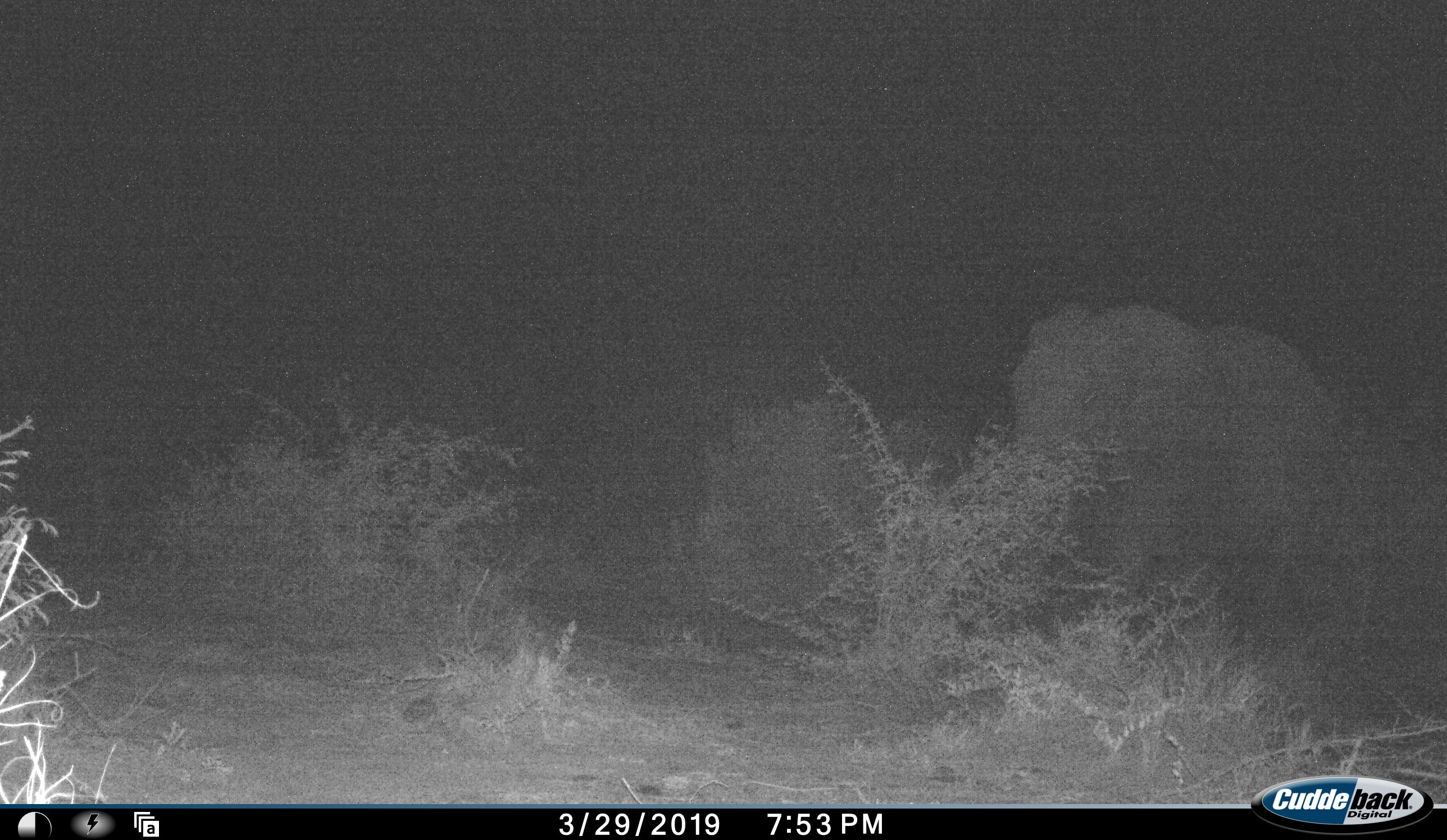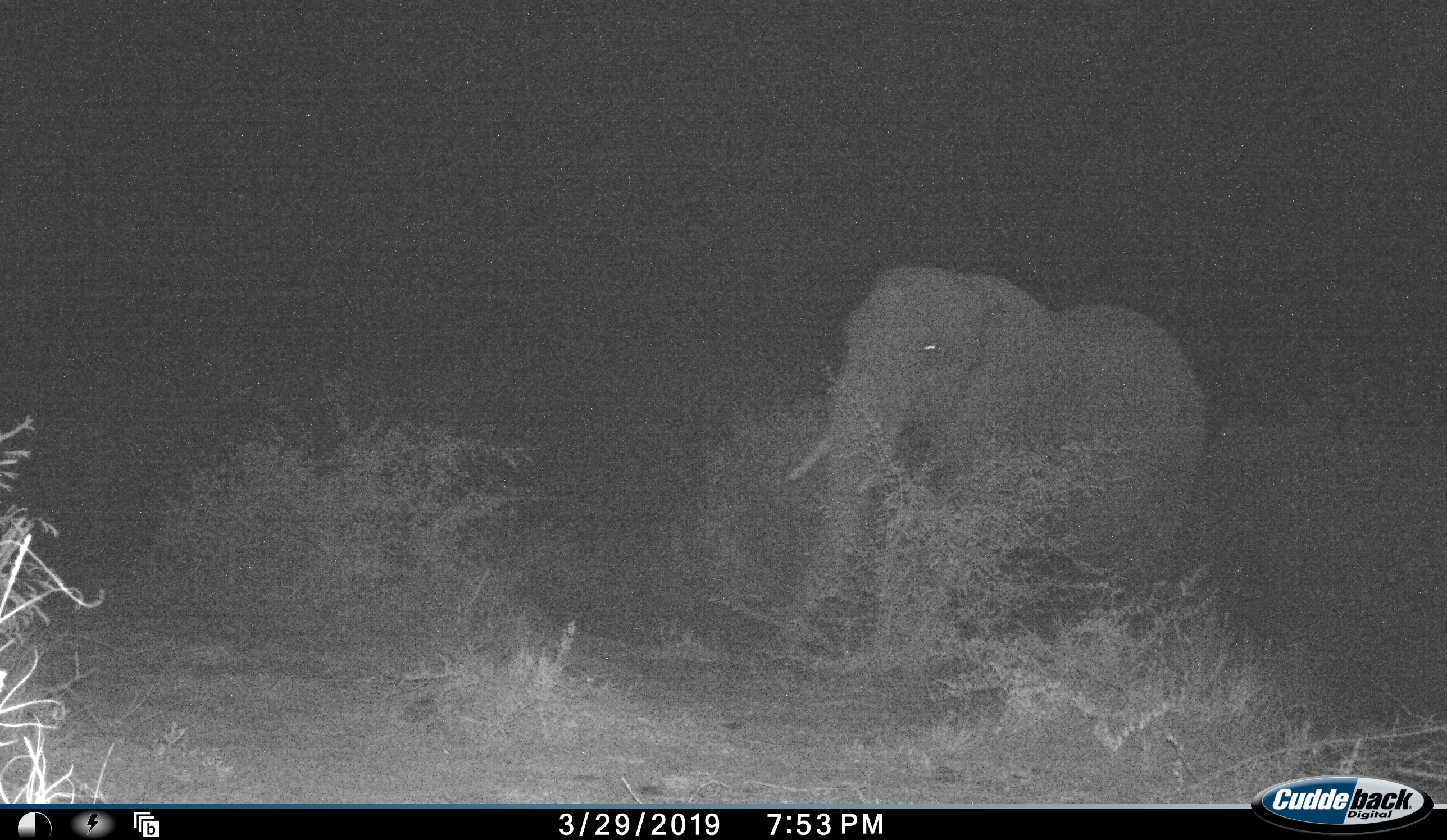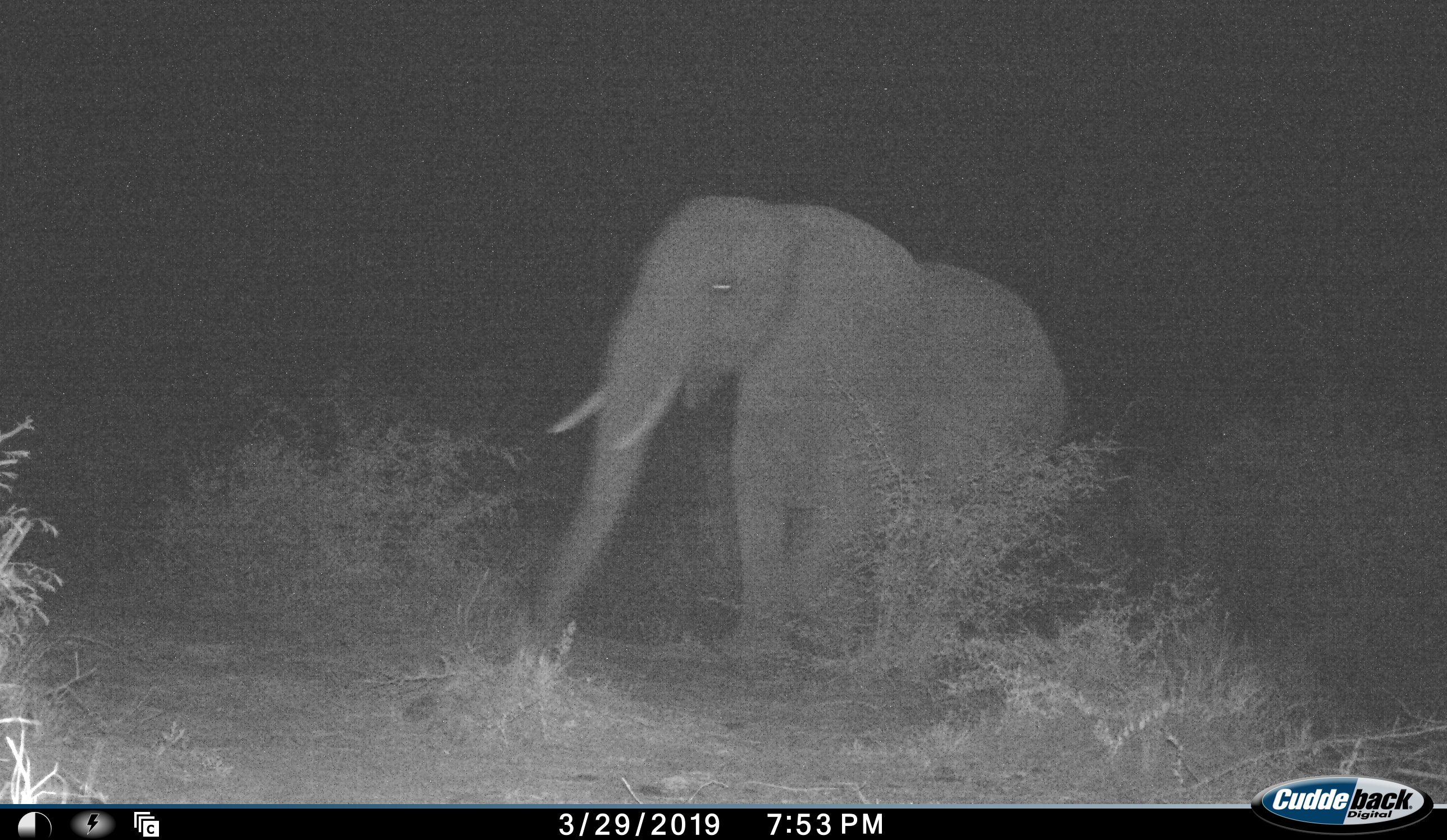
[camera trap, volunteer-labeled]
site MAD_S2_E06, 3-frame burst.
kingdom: Animalia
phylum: Chordata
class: Mammalia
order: Proboscidea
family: Elephantidae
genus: Loxodonta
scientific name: Loxodonta africana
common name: african bush elephant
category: elephant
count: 1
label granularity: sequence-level